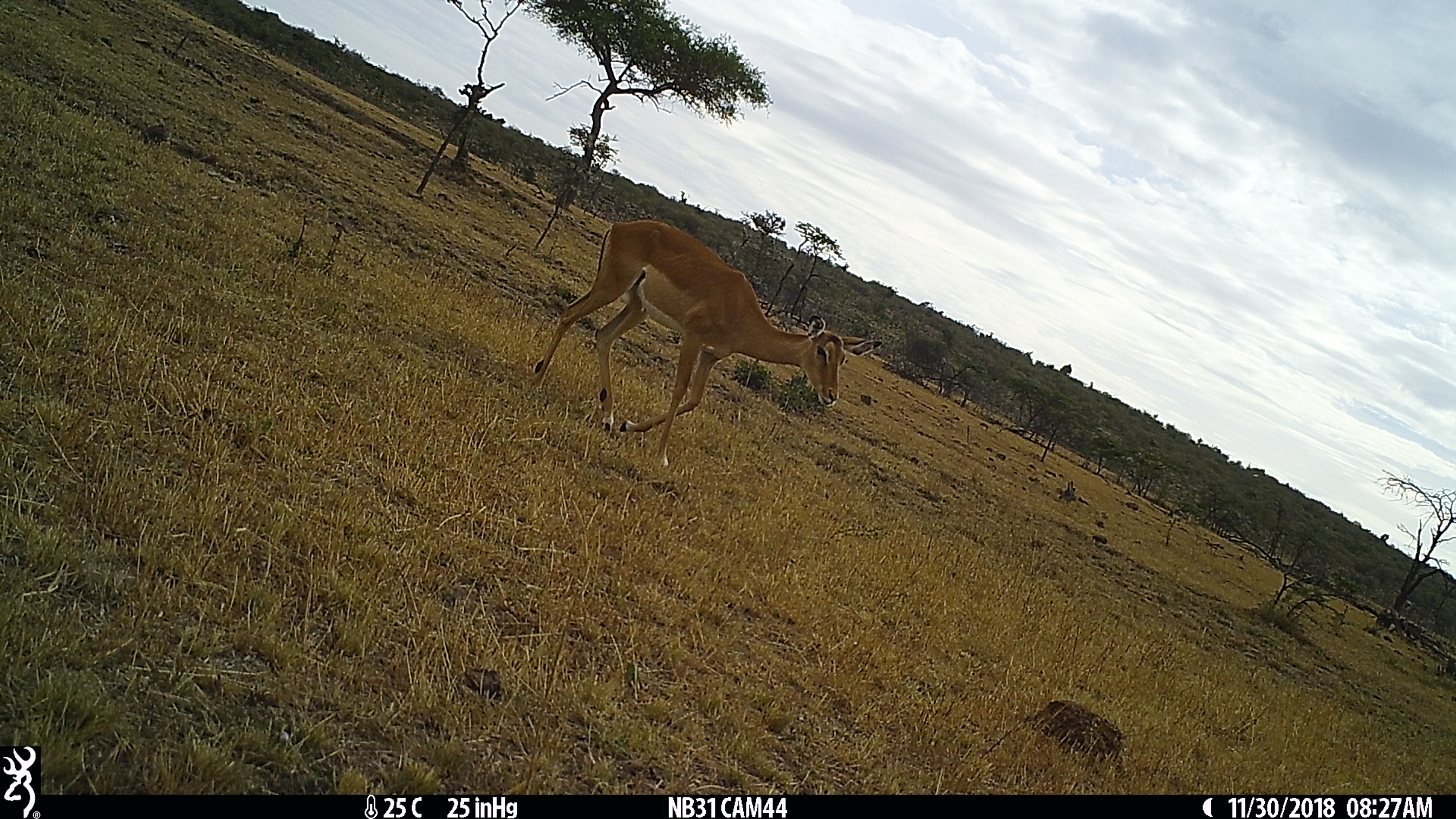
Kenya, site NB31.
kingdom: Animalia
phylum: Chordata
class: Mammalia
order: Artiodactyla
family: Bovidae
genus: Aepyceros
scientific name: Aepyceros melampus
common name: impala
Impala (Aepyceros melampus).